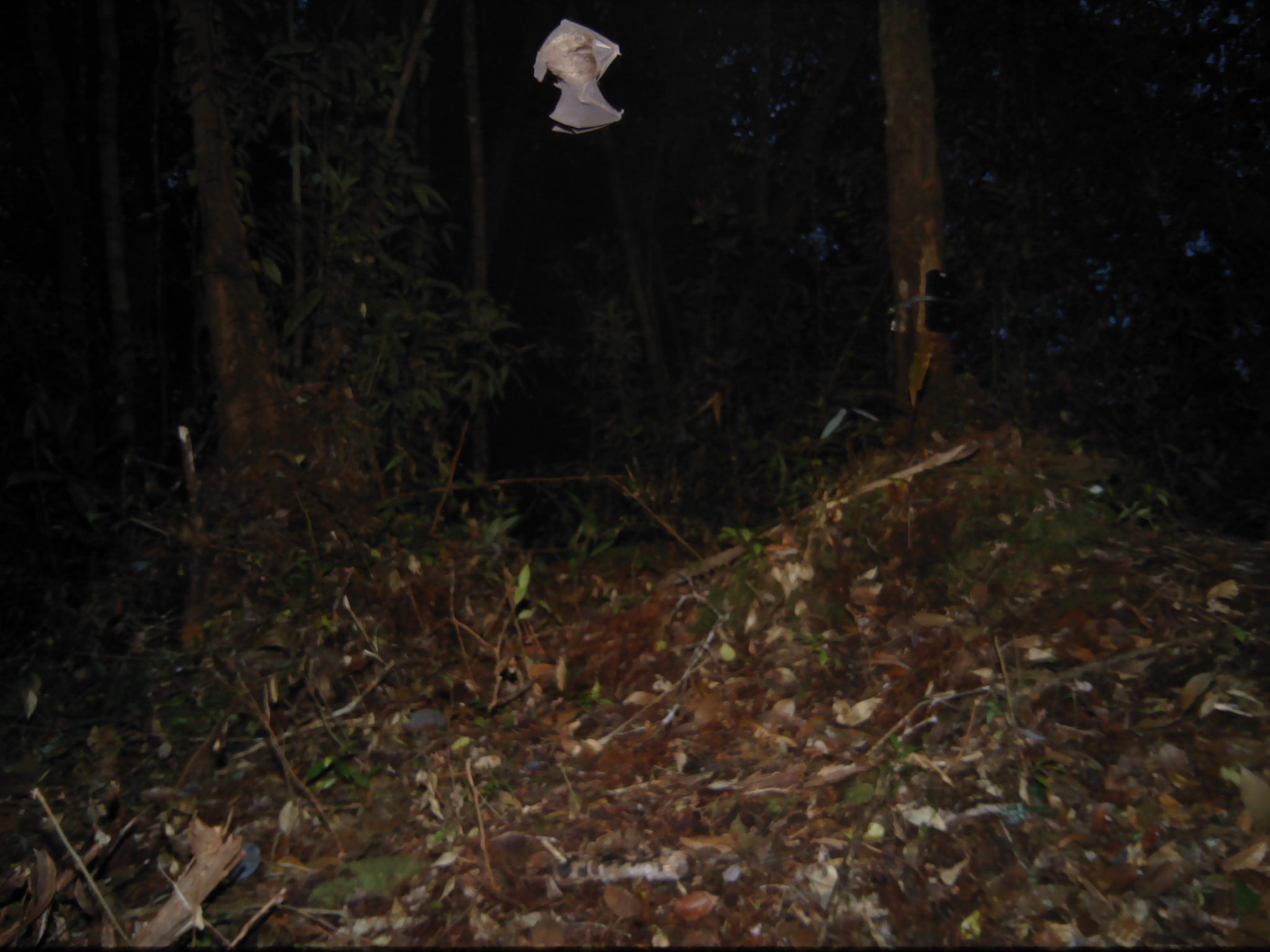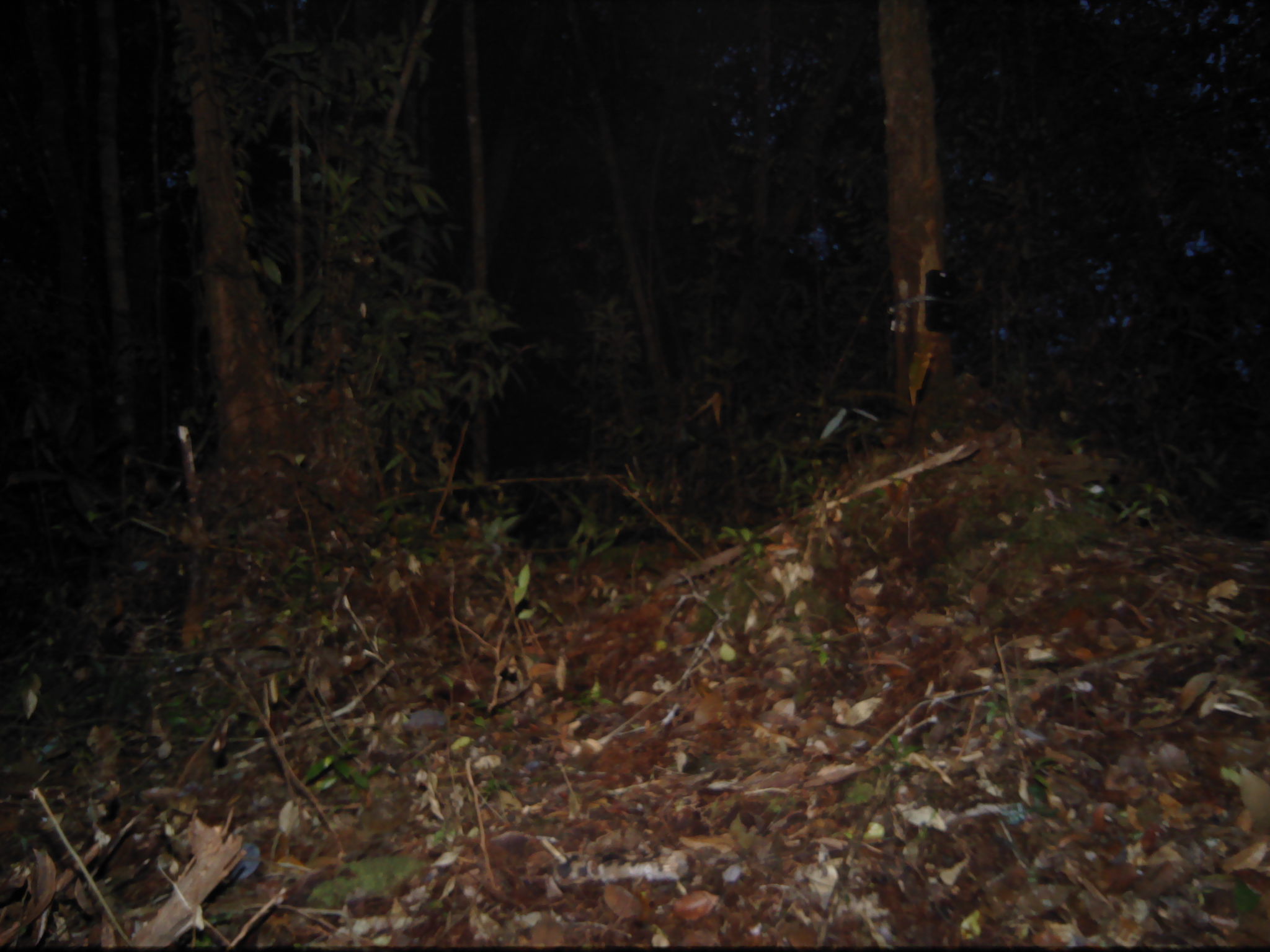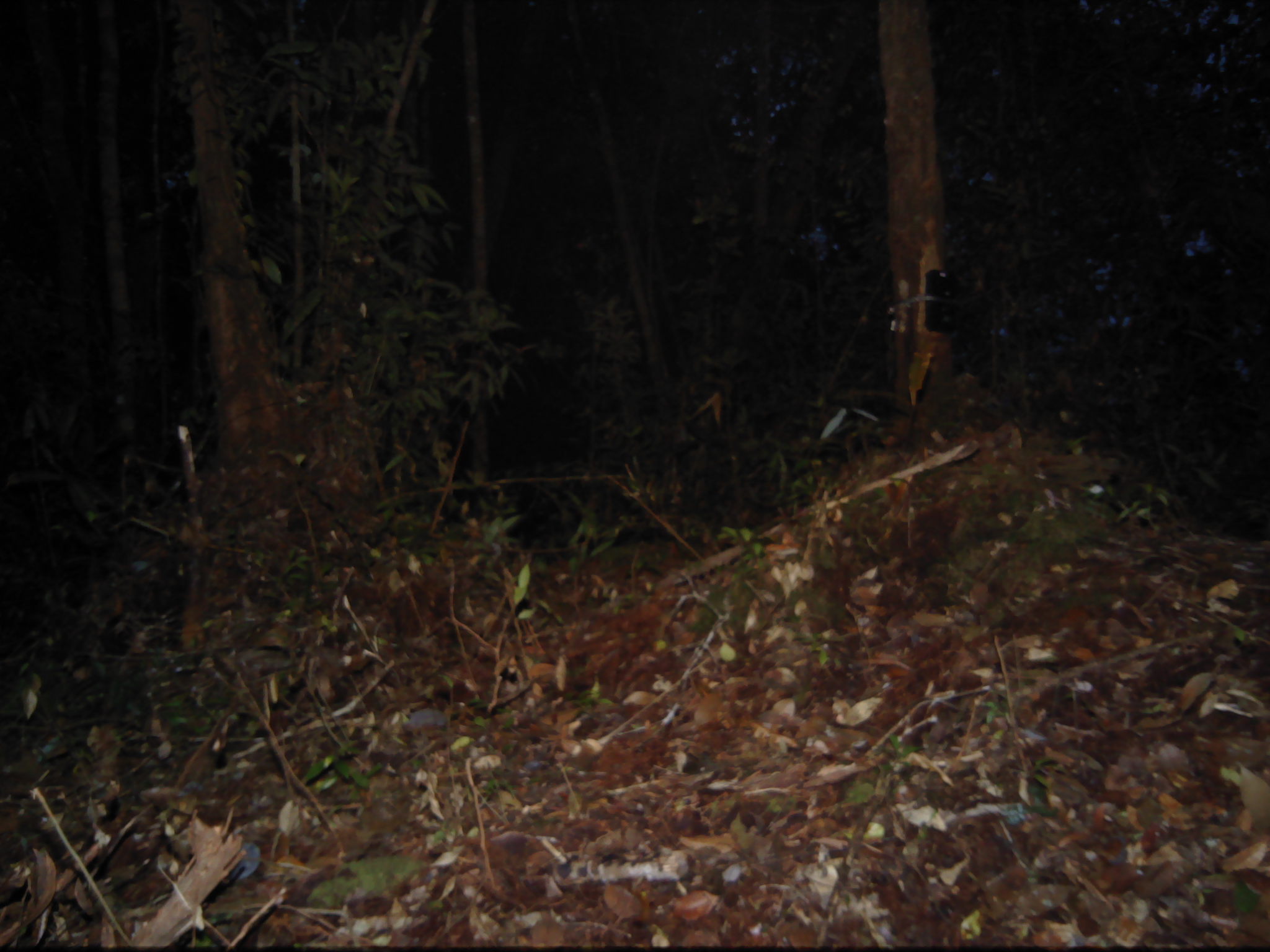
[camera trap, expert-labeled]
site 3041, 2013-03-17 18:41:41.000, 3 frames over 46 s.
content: unidentified animal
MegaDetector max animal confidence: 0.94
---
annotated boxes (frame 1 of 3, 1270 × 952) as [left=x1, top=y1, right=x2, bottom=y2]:
unknown: [left=534, top=20, right=624, bottom=135]